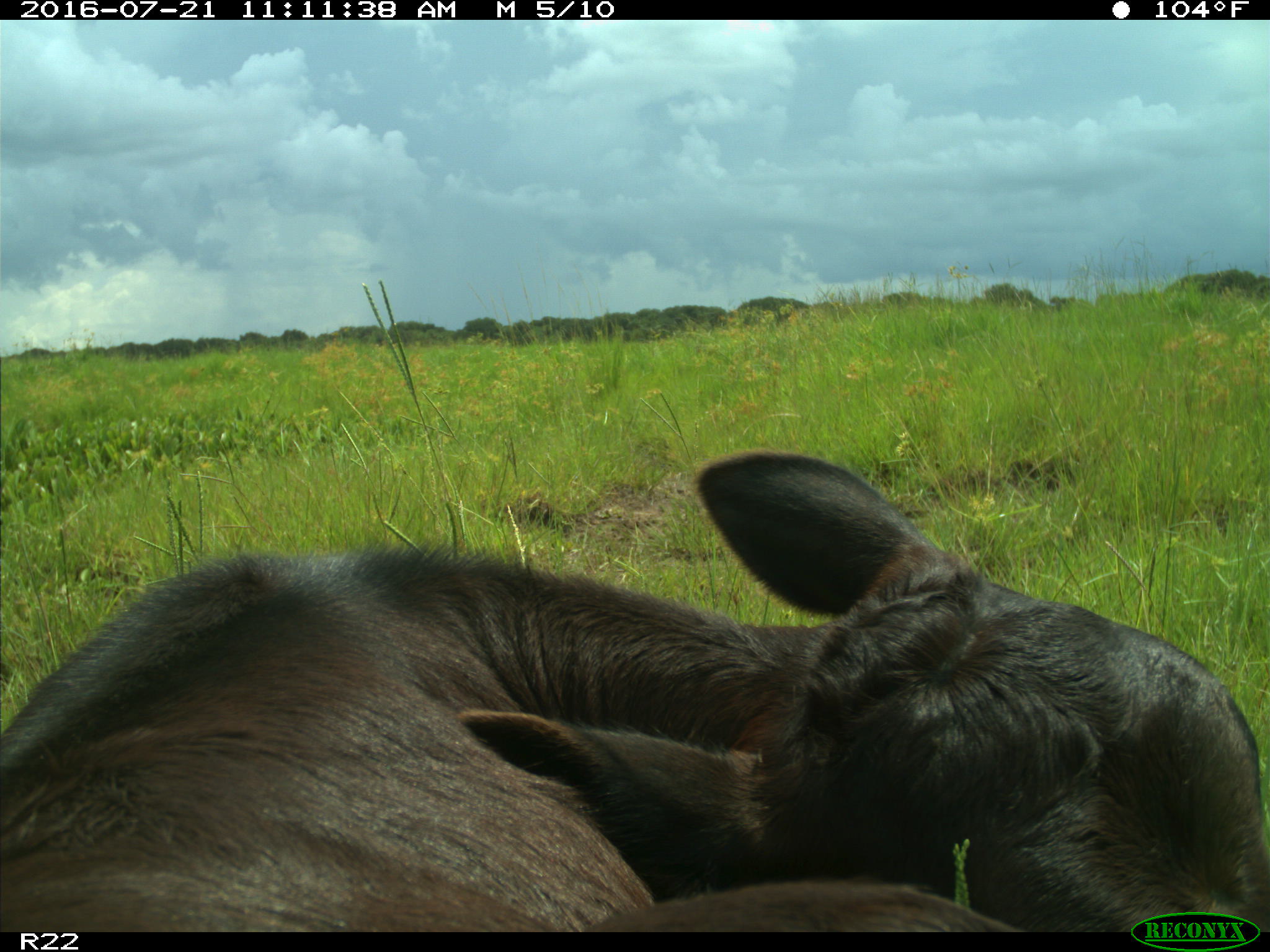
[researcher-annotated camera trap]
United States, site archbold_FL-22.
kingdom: Animalia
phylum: Chordata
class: Mammalia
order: Artiodactyla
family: Bovidae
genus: Bos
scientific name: Bos taurus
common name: domestic cow